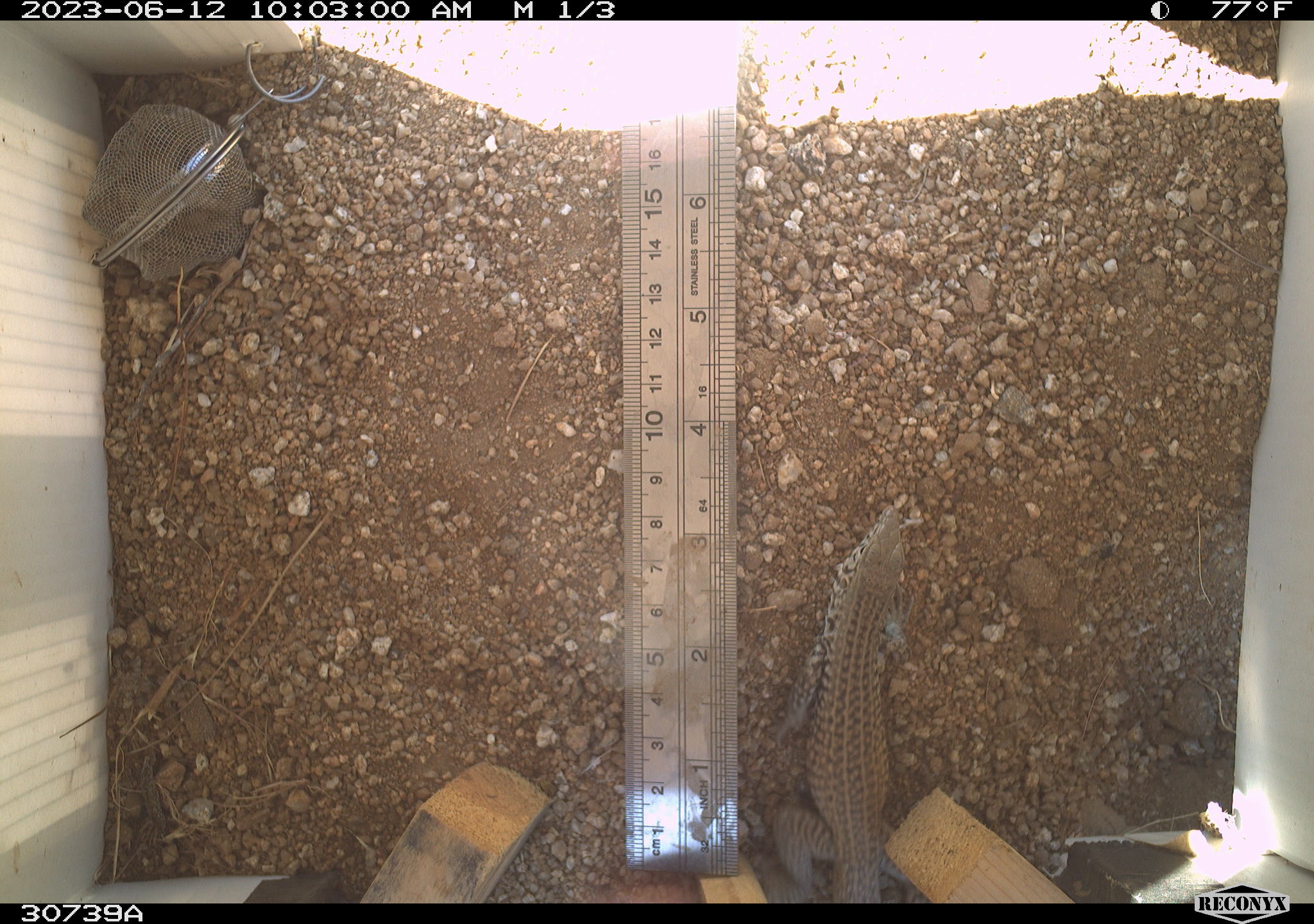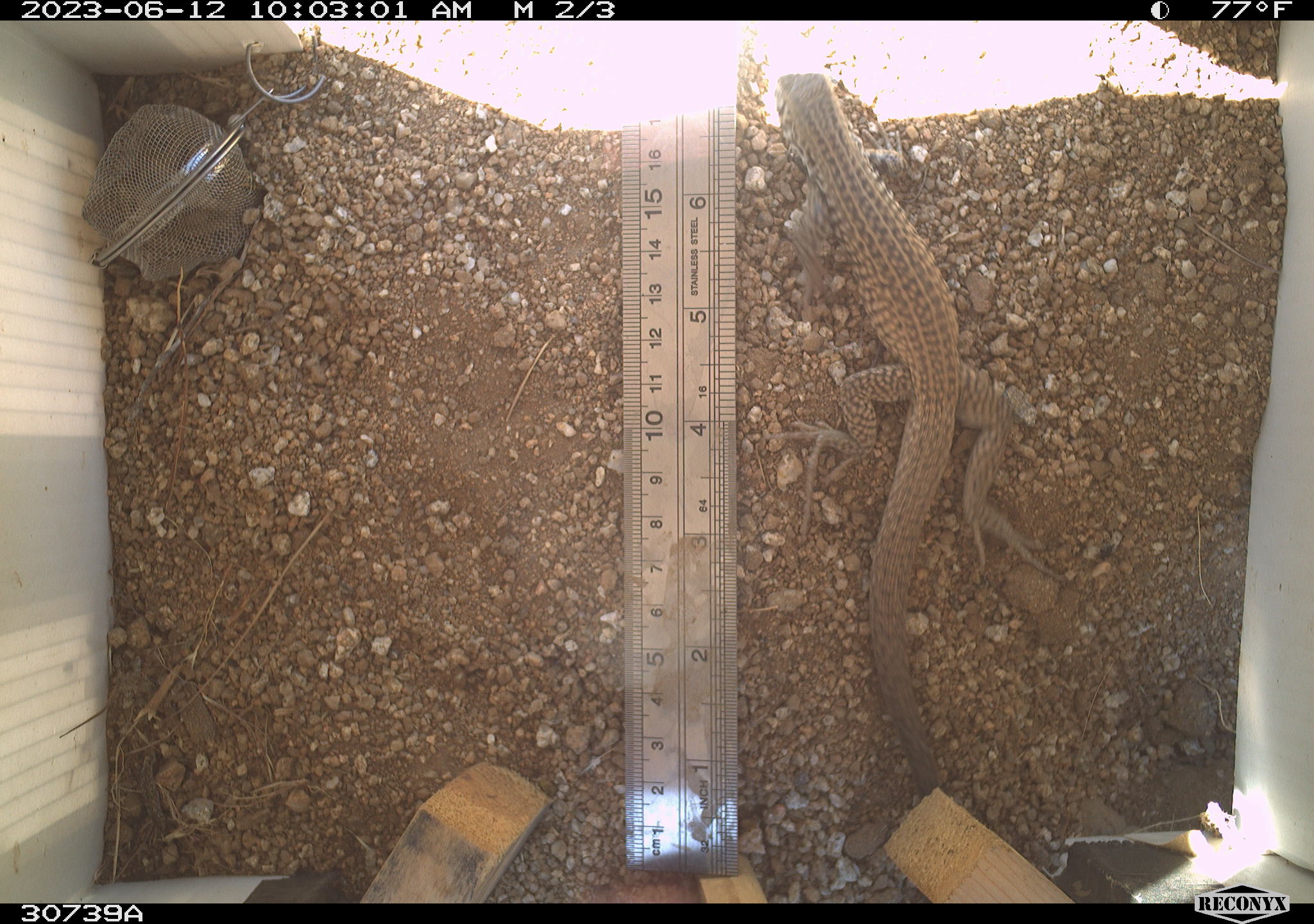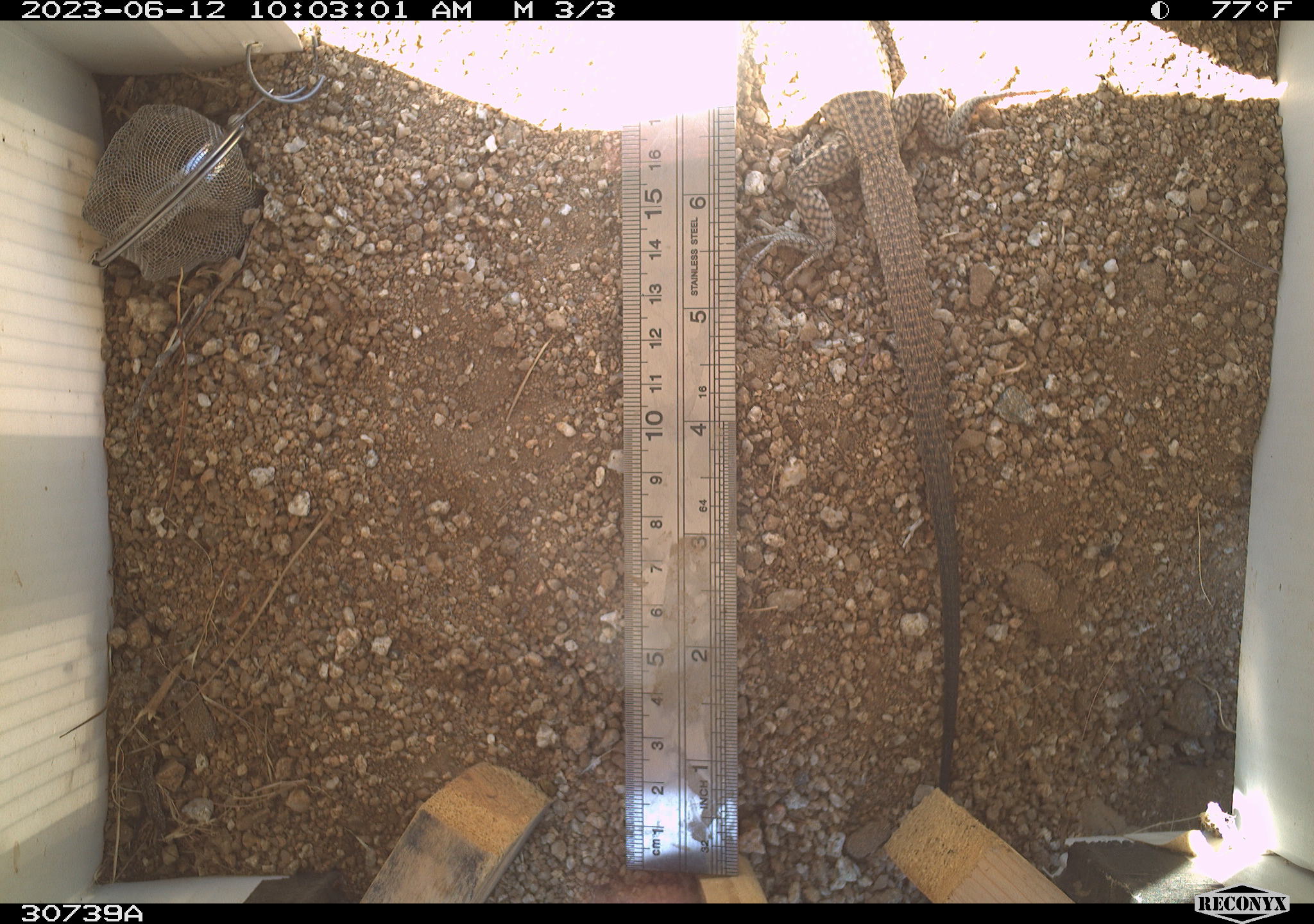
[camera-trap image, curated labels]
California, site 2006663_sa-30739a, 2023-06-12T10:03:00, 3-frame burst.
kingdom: Animalia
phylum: Chordata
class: Reptilia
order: Squamata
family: Teiidae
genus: Aspidoscelis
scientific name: Aspidoscelis tigris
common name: western whiptail